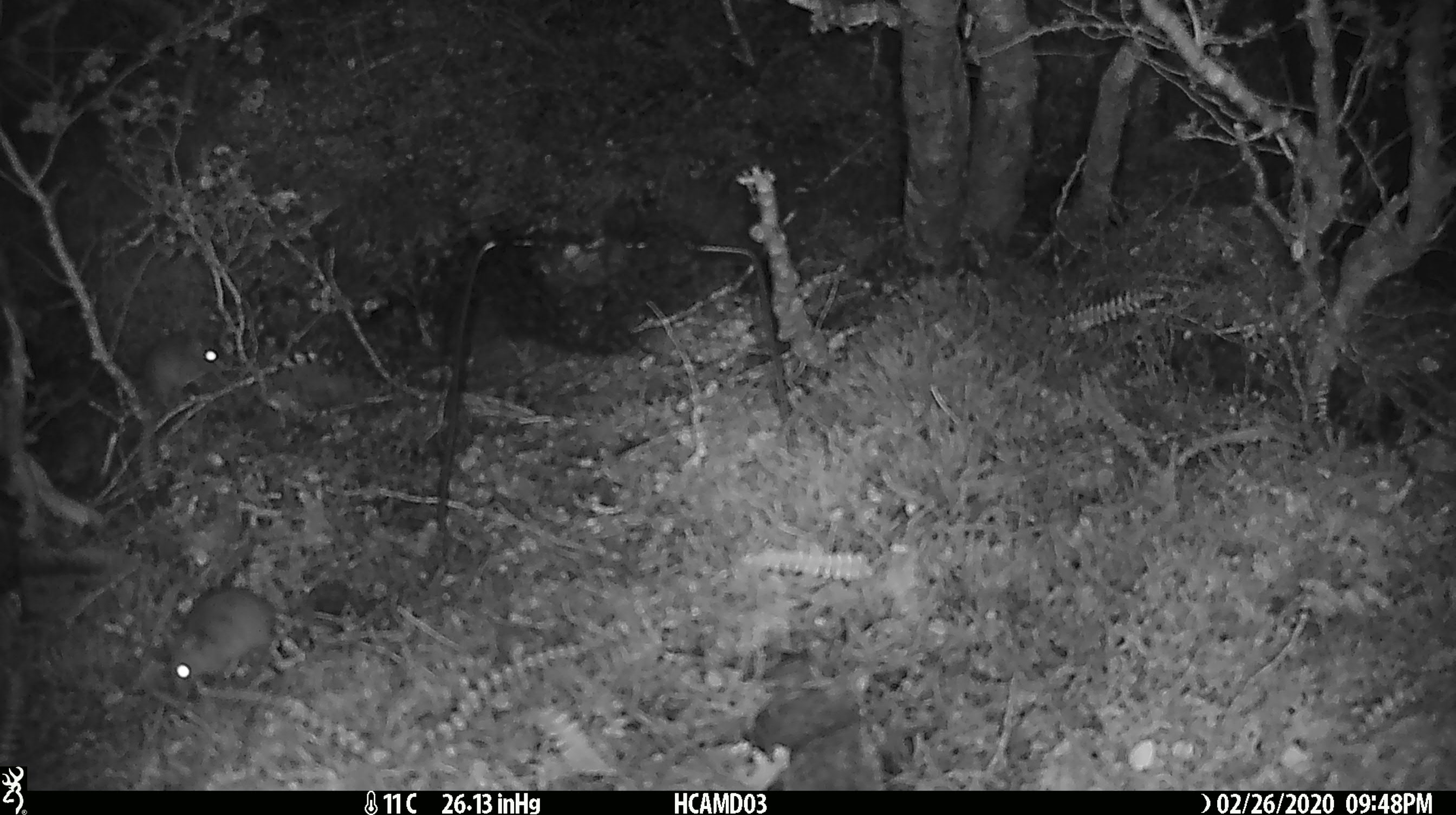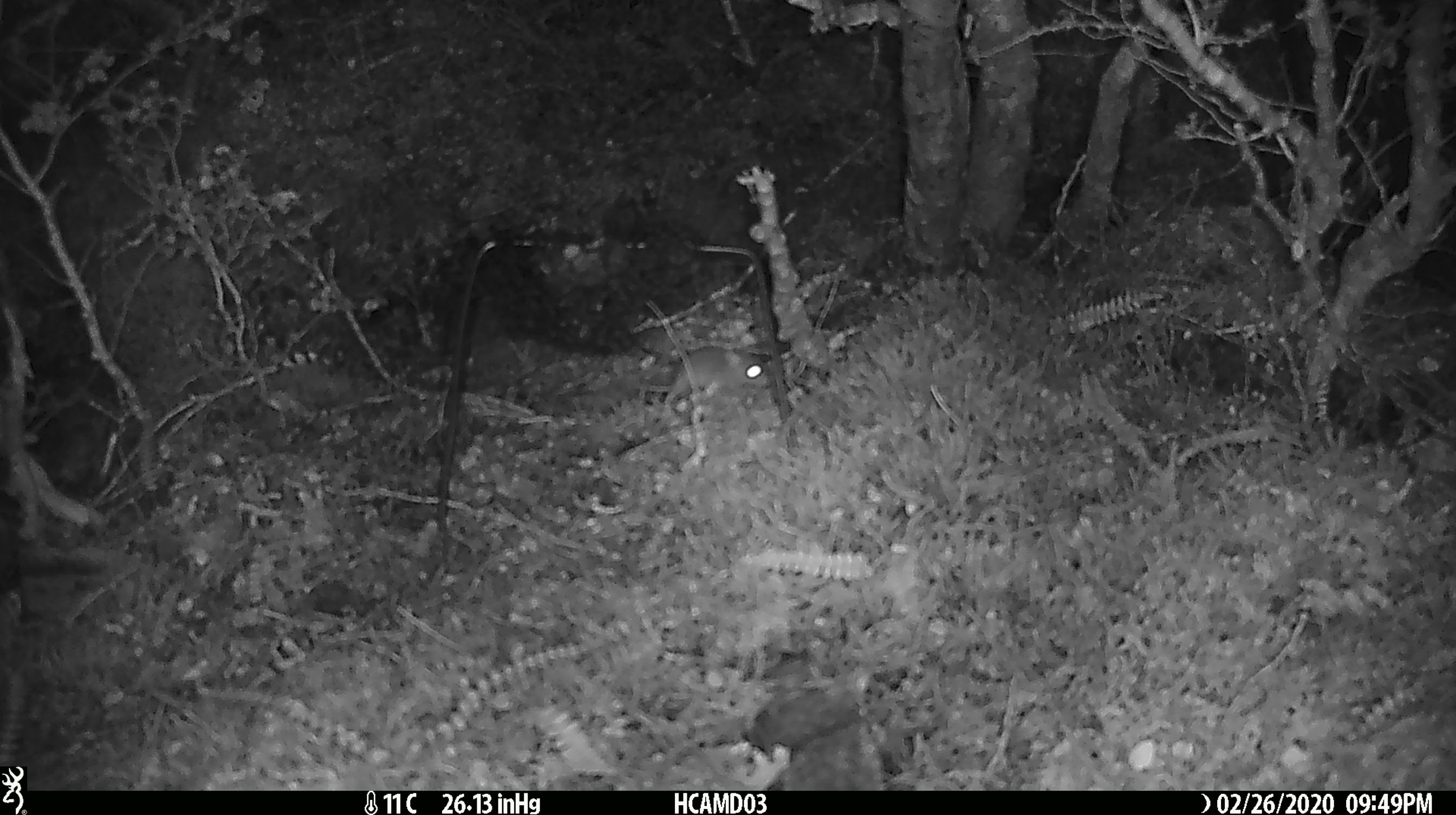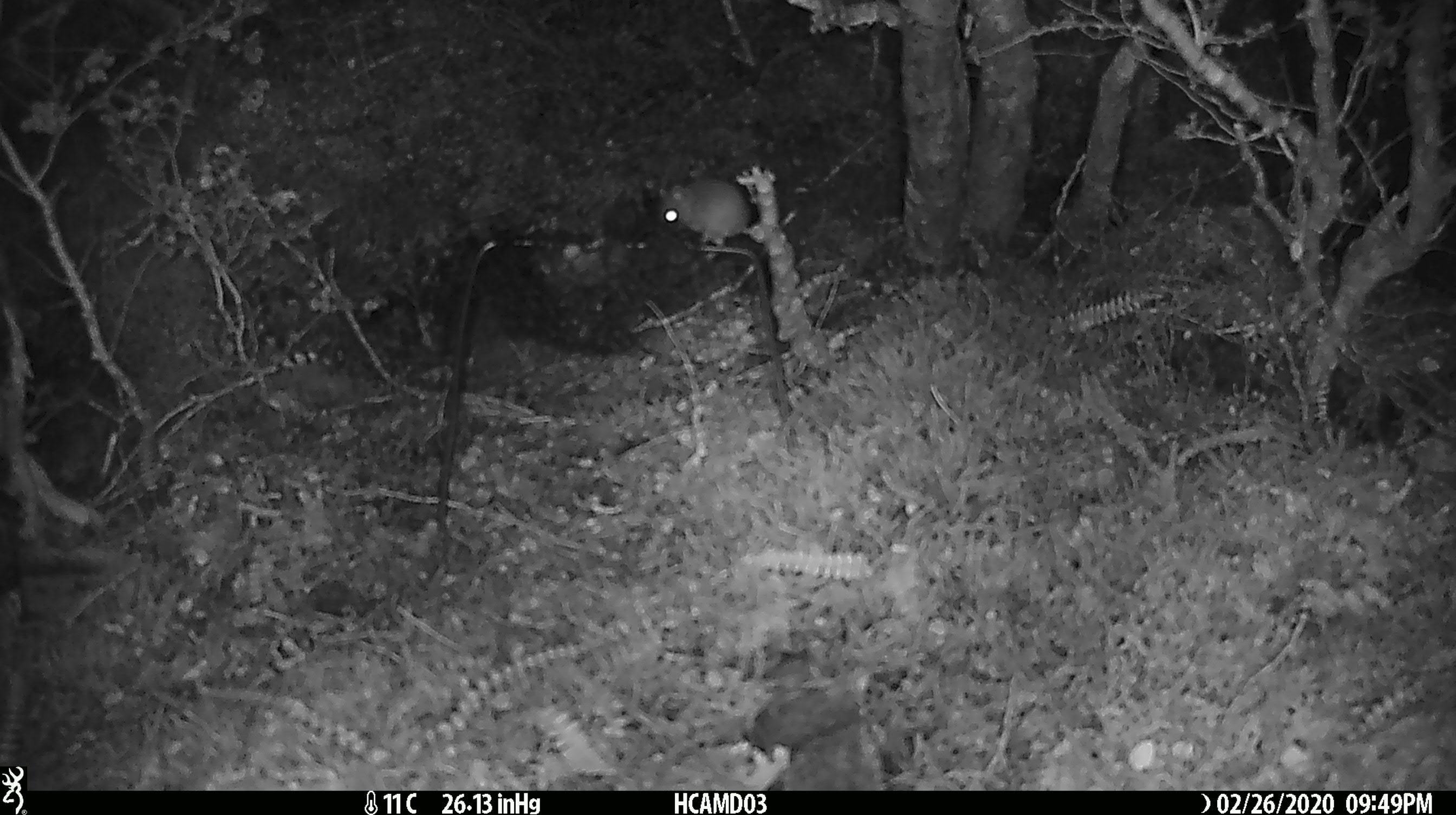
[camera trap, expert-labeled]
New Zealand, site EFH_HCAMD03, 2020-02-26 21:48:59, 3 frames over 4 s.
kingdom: Animalia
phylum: Chordata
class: Mammalia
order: Rodentia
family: Muridae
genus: Mus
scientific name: Mus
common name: mouse